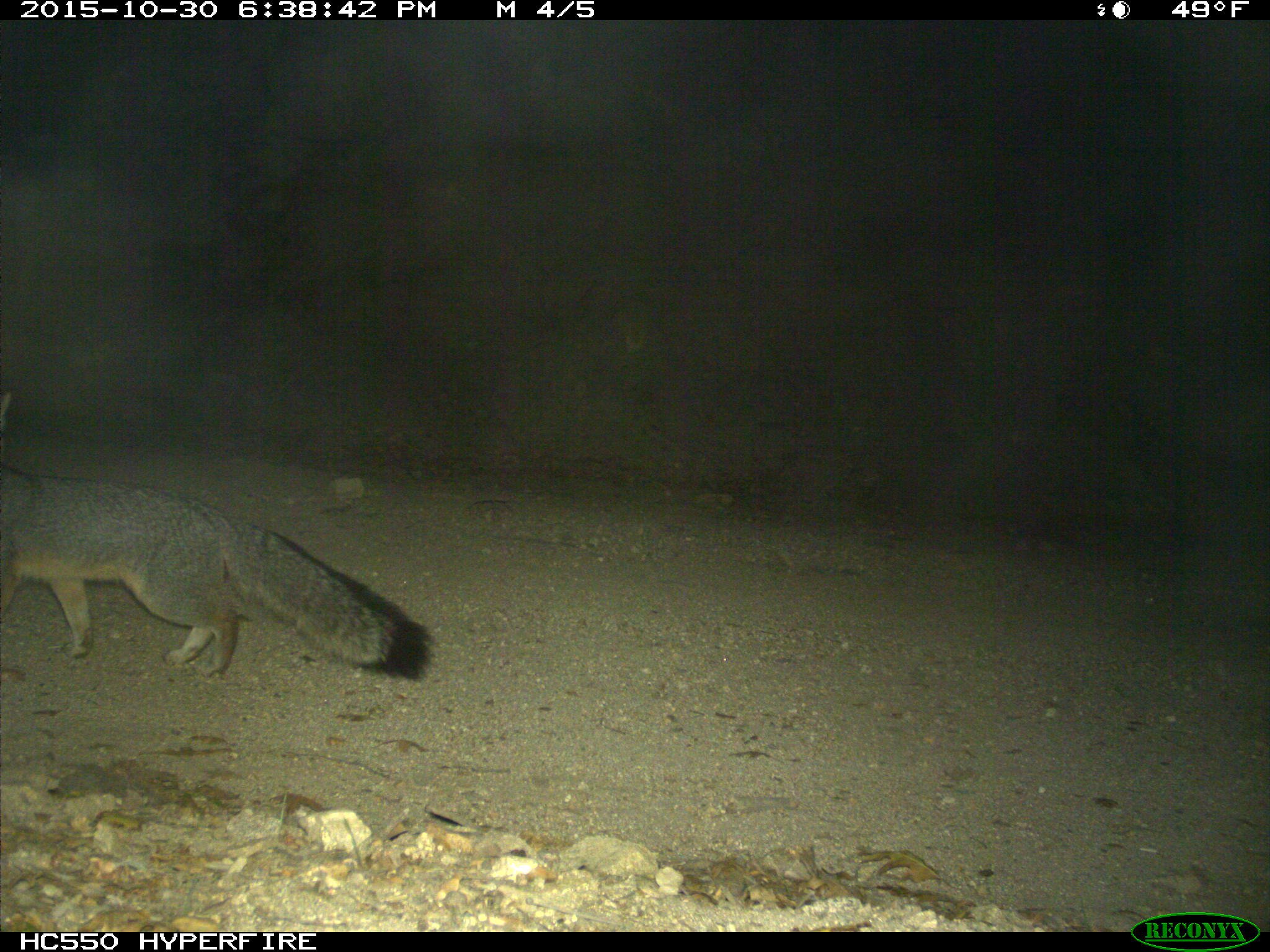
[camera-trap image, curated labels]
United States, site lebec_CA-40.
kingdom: Animalia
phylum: Chordata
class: Mammalia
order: Carnivora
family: Canidae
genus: Urocyon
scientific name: Urocyon cinereoargenteus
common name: gray fox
Urocyon cinereoargenteus (gray fox).